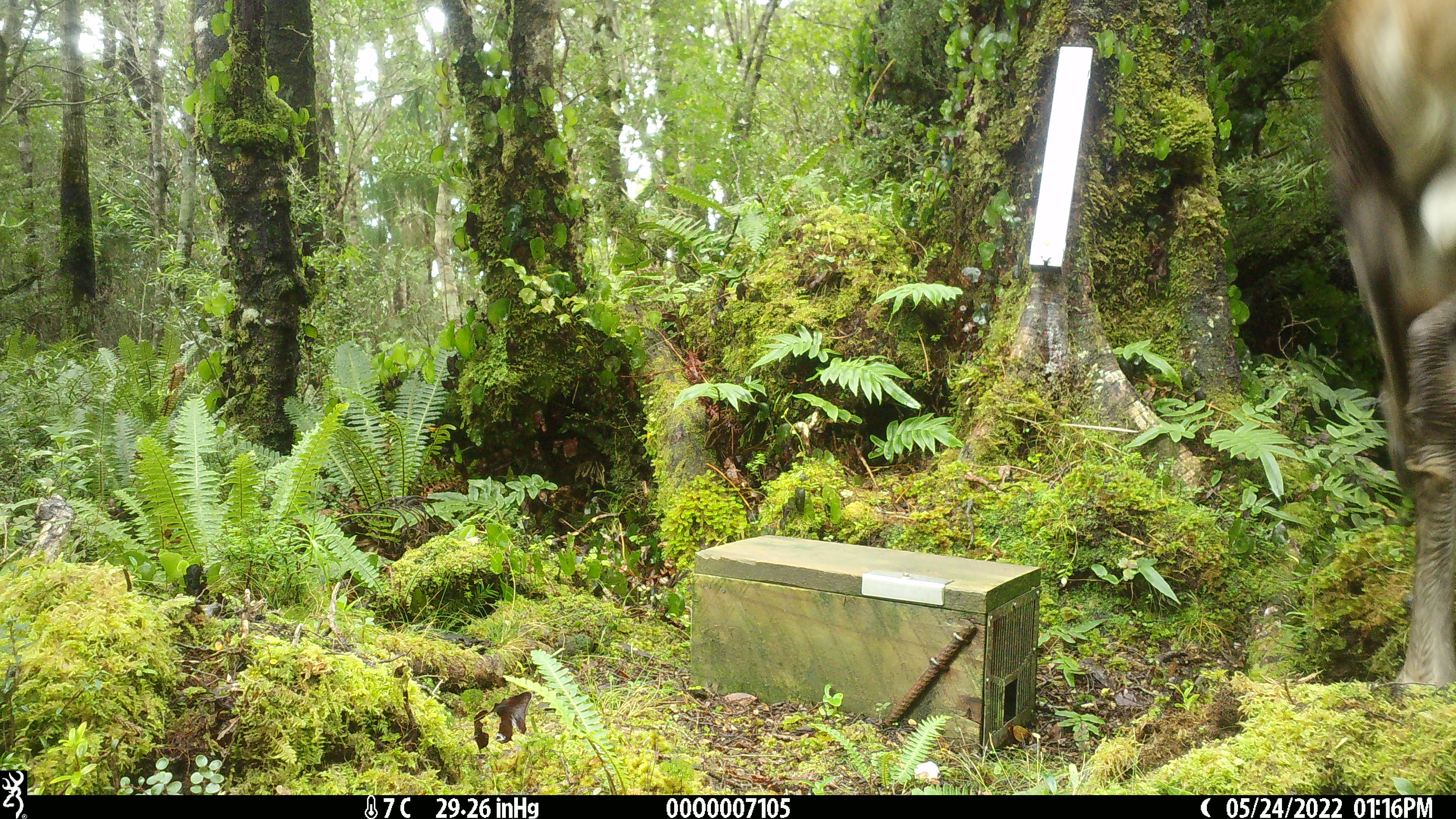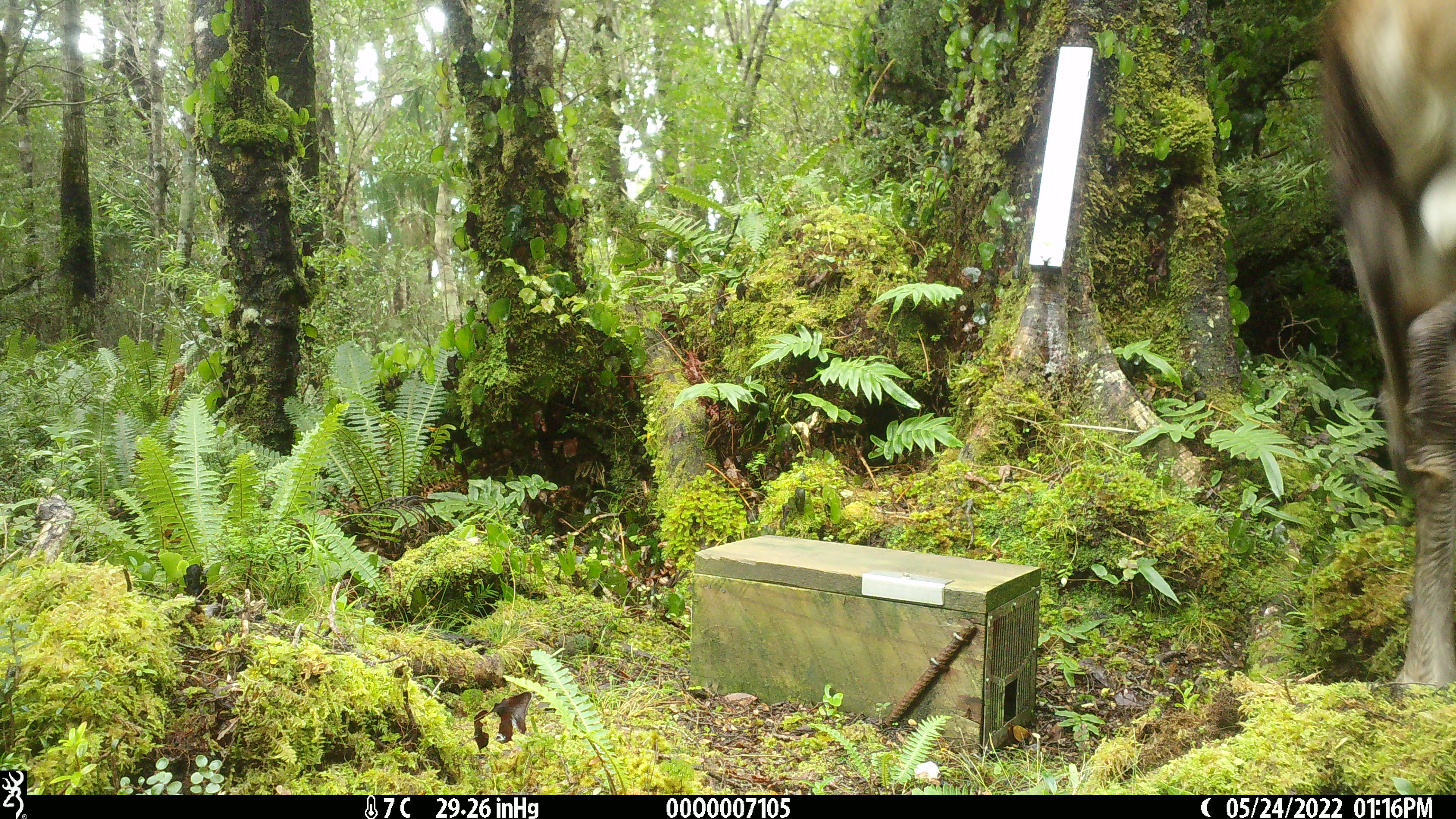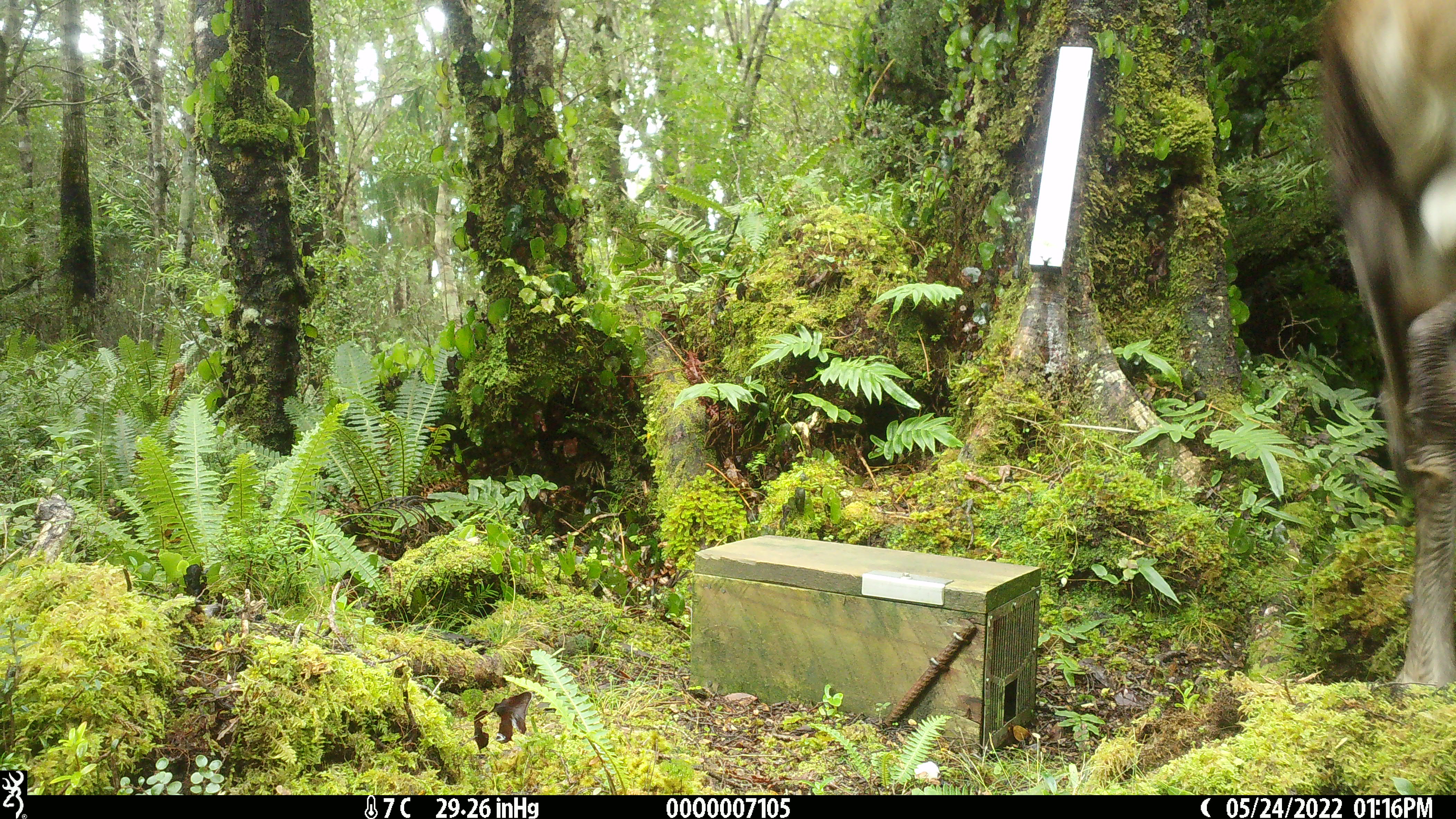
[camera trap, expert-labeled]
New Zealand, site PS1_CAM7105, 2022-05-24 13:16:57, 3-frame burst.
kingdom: Animalia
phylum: Chordata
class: Mammalia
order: Artiodactyla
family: Cervidae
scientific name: Cervidae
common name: deer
Deer (Cervidae).